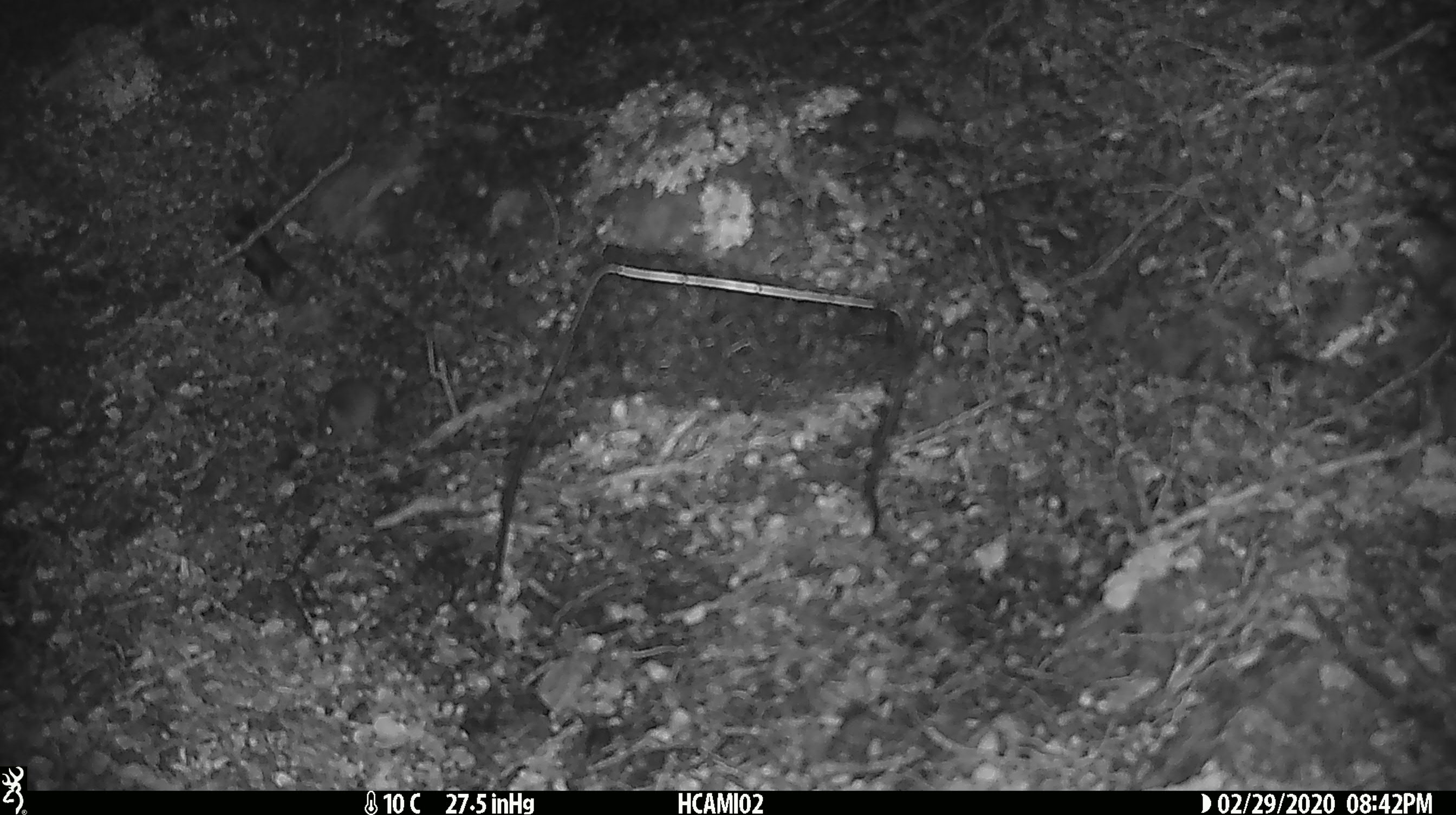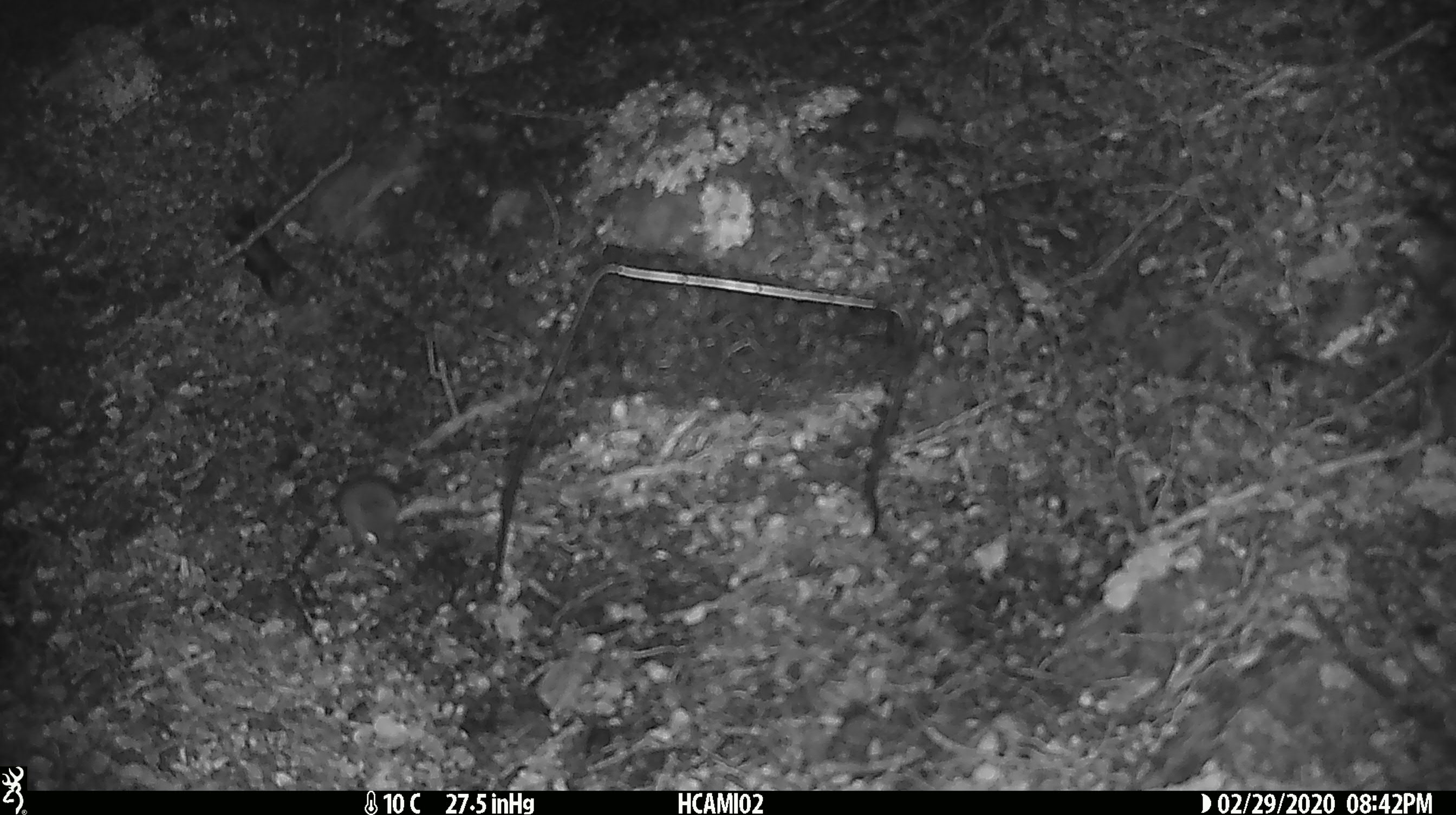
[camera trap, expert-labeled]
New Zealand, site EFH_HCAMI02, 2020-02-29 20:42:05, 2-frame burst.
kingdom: Animalia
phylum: Chordata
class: Mammalia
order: Rodentia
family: Muridae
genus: Mus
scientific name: Mus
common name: mouse